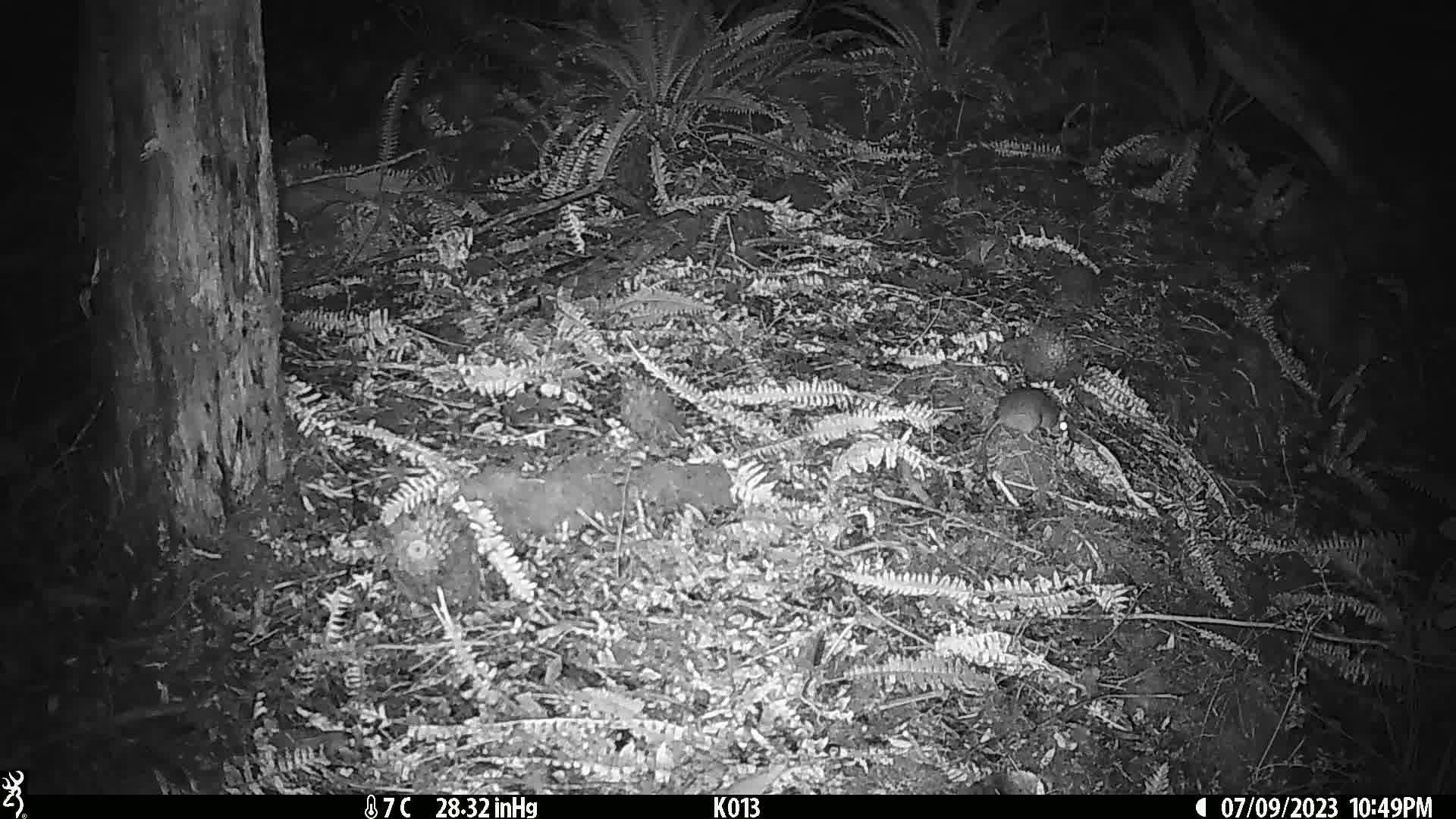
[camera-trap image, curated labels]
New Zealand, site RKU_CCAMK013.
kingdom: Animalia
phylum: Chordata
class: Mammalia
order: Rodentia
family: Muridae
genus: Rattus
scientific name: Rattus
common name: rat